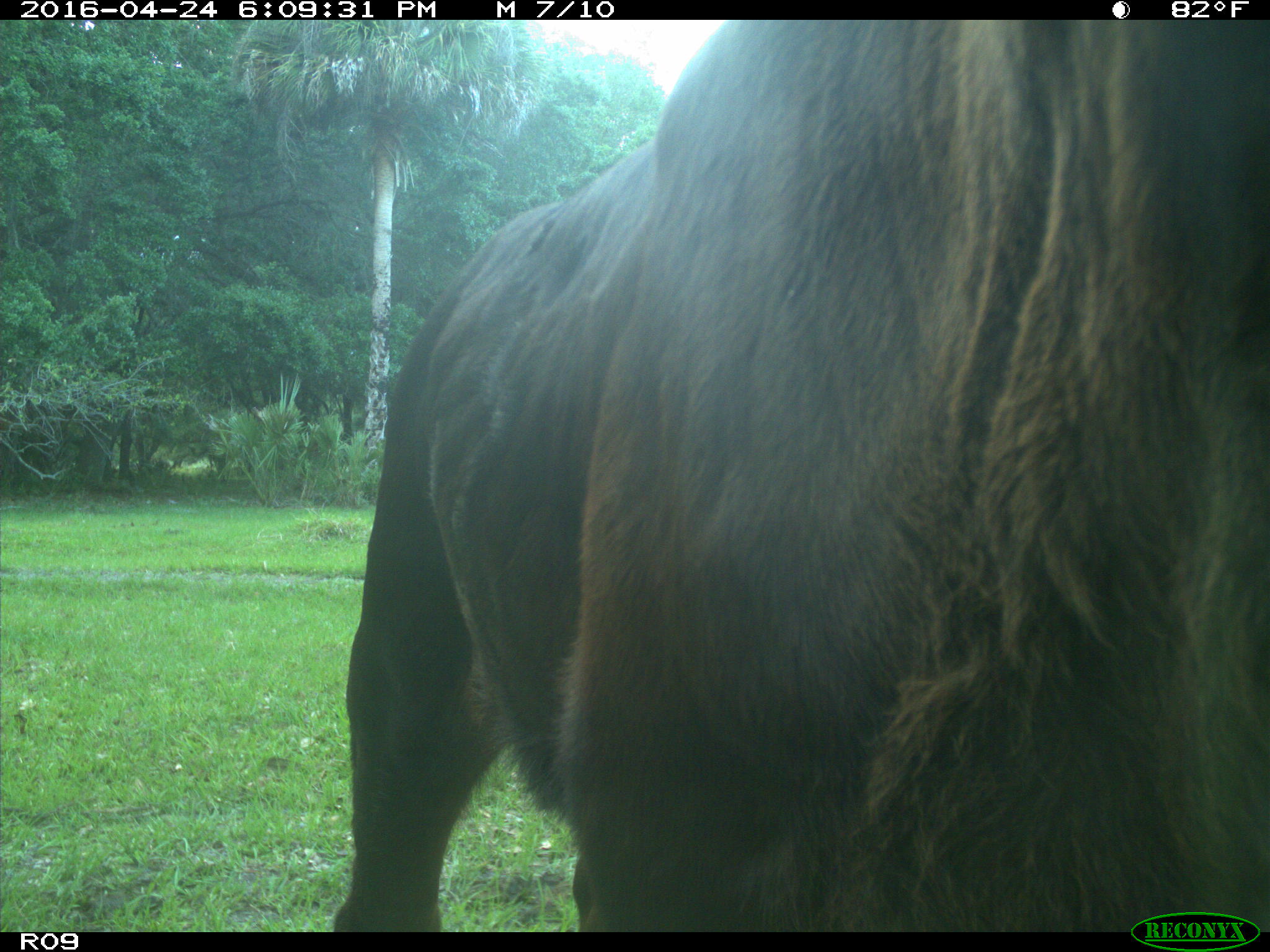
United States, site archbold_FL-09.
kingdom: Animalia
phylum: Chordata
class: Mammalia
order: Artiodactyla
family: Bovidae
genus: Bos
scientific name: Bos taurus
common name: domestic cow